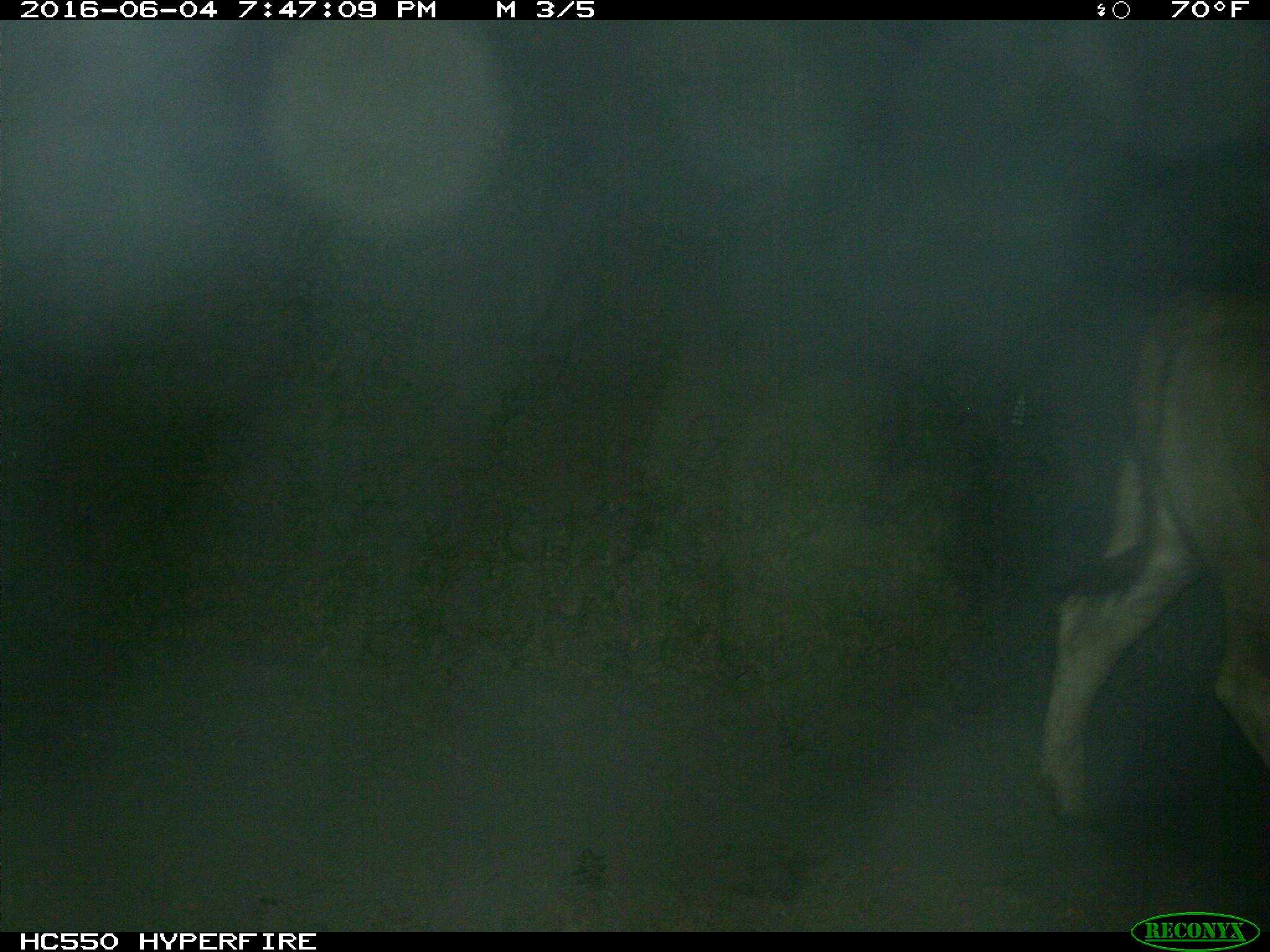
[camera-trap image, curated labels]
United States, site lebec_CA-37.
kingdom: Animalia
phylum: Chordata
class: Mammalia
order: Artiodactyla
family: Bovidae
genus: Bos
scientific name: Bos taurus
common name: domestic cow